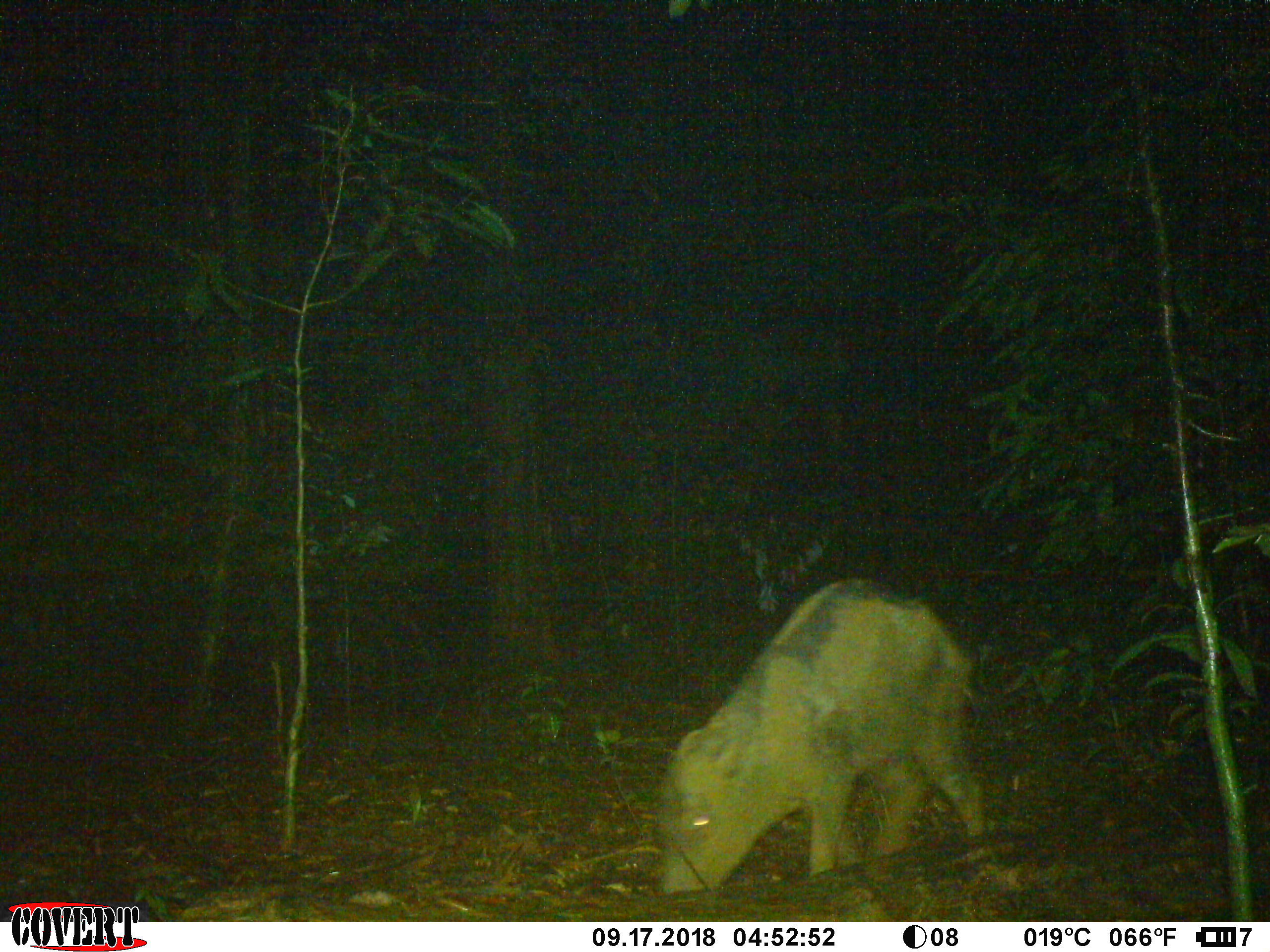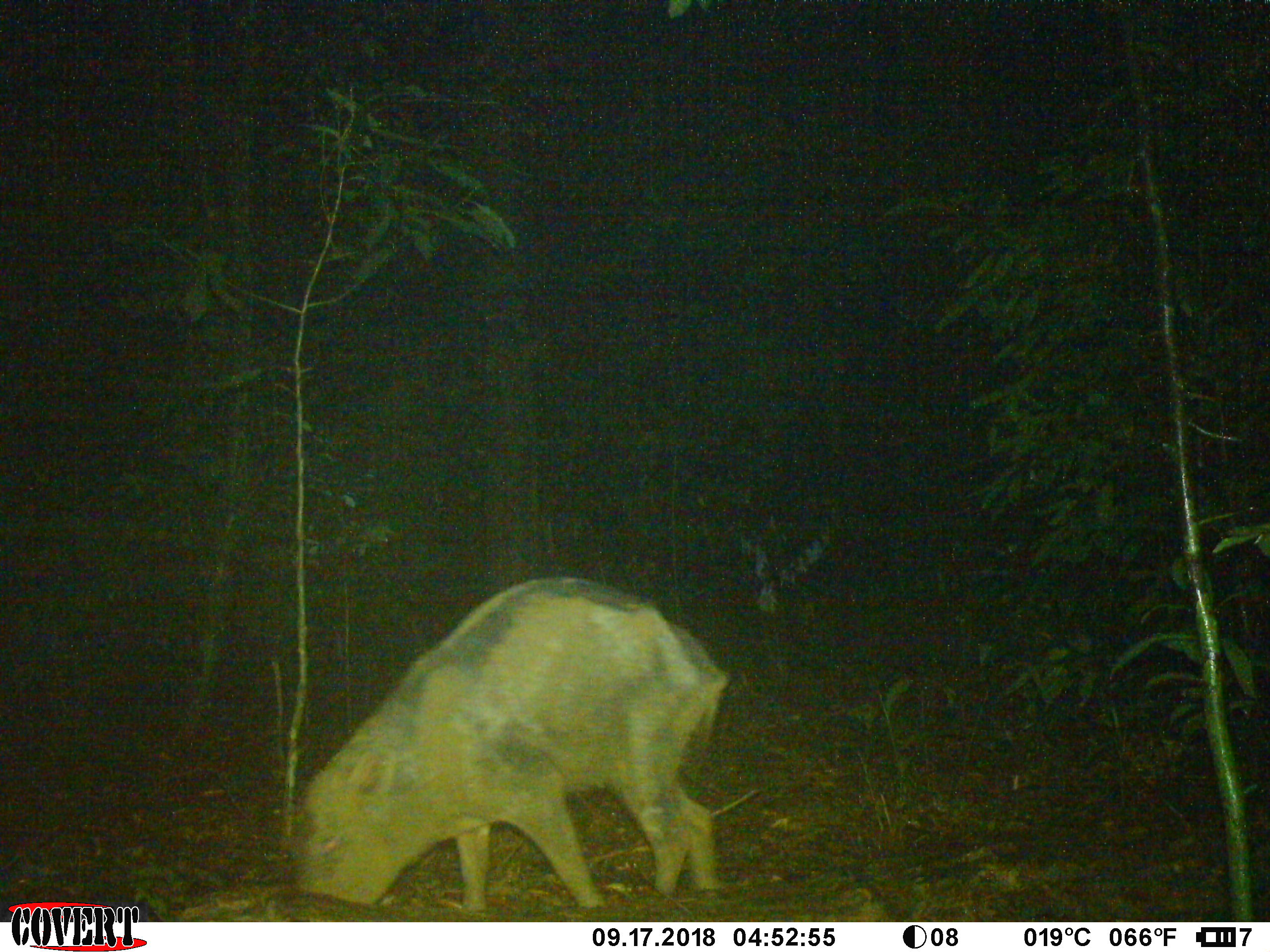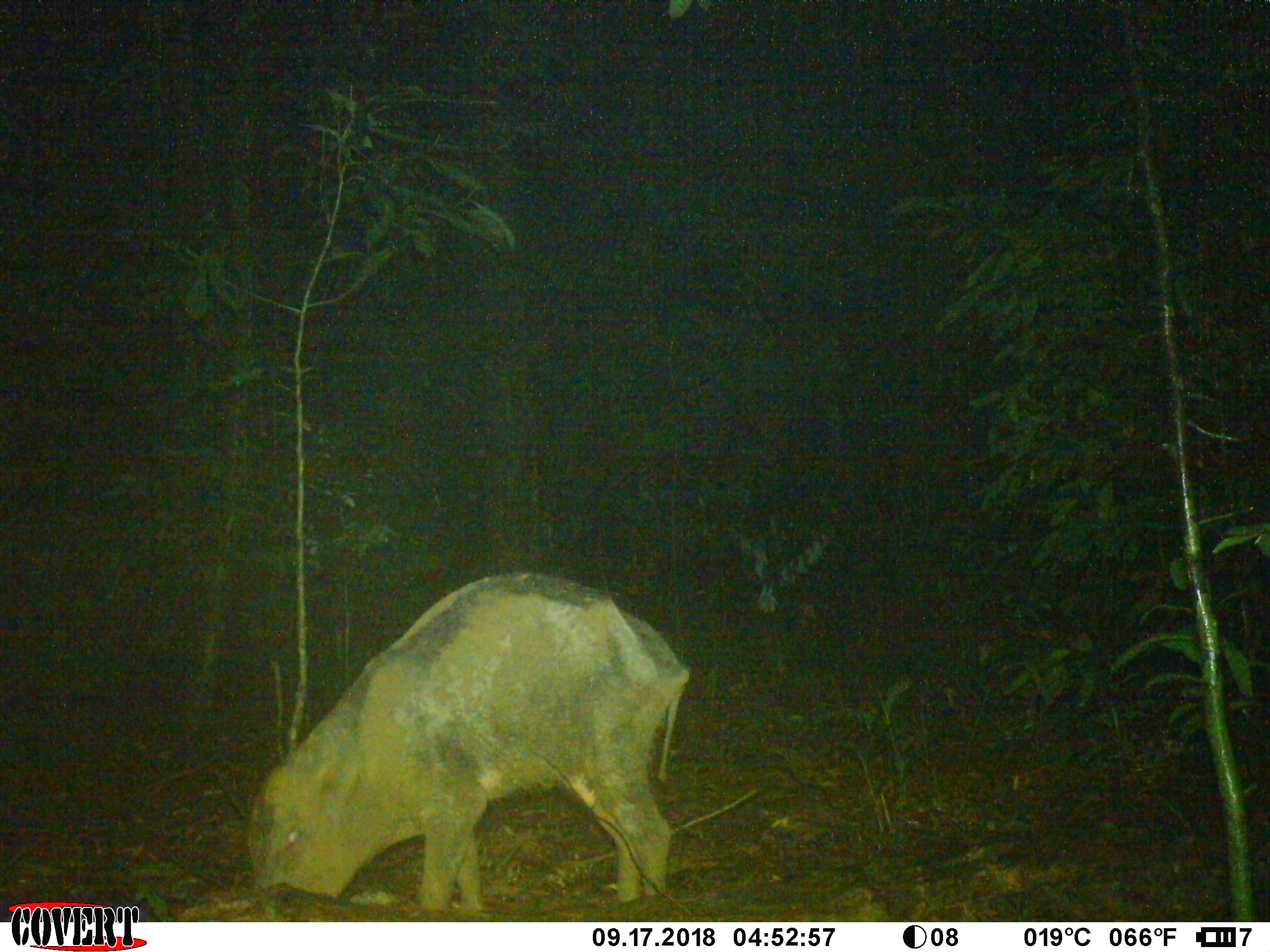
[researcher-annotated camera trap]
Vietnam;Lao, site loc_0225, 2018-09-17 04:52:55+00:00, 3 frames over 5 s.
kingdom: Animalia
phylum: Chordata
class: Mammalia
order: Artiodactyla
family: Suidae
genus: Sus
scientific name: Sus scrofa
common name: eurasian wild pig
Eurasian wild pig (Sus scrofa). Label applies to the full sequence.